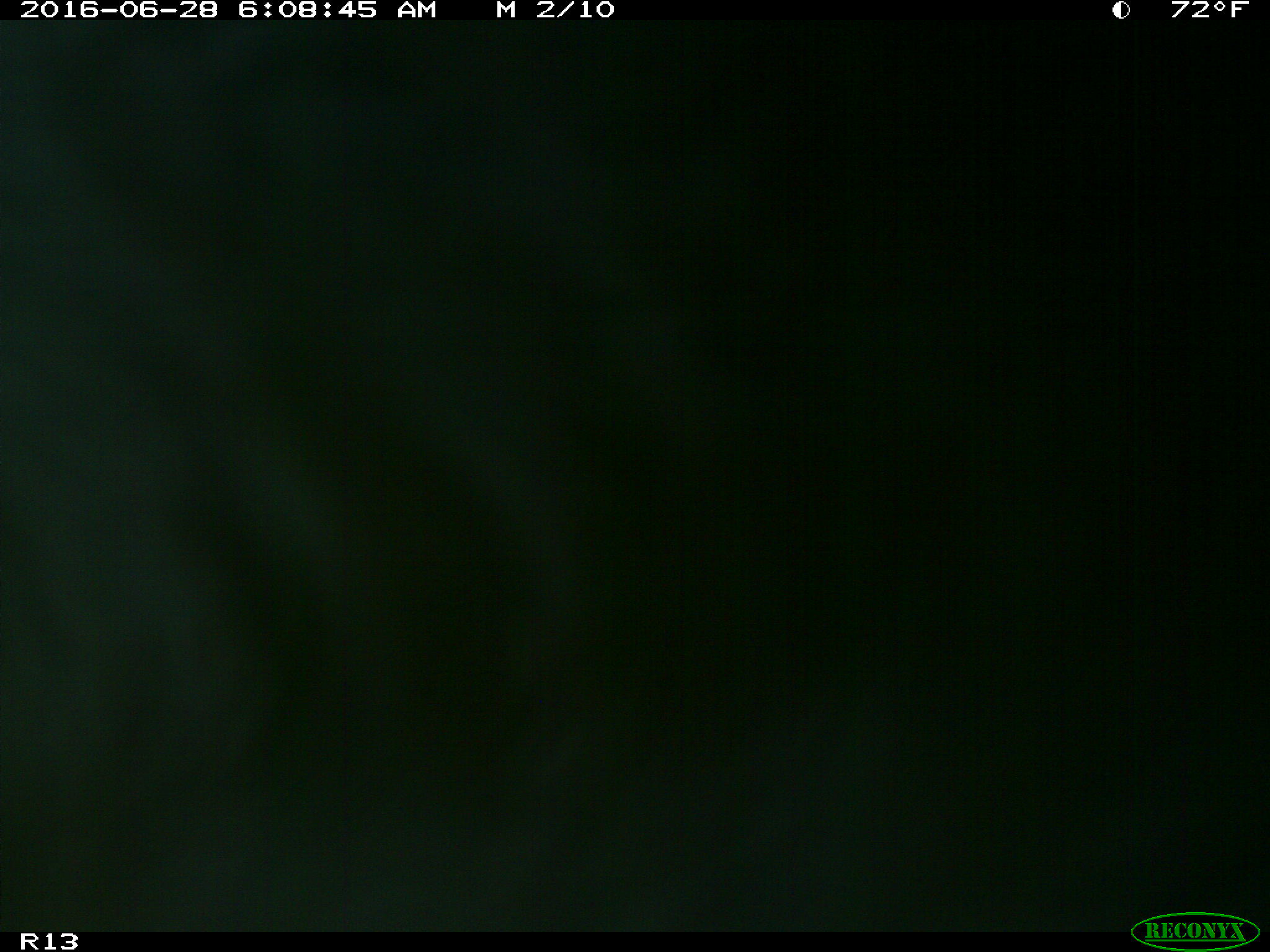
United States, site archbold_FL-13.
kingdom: Animalia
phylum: Chordata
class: Mammalia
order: Artiodactyla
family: Bovidae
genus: Bos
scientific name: Bos taurus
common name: domestic cow